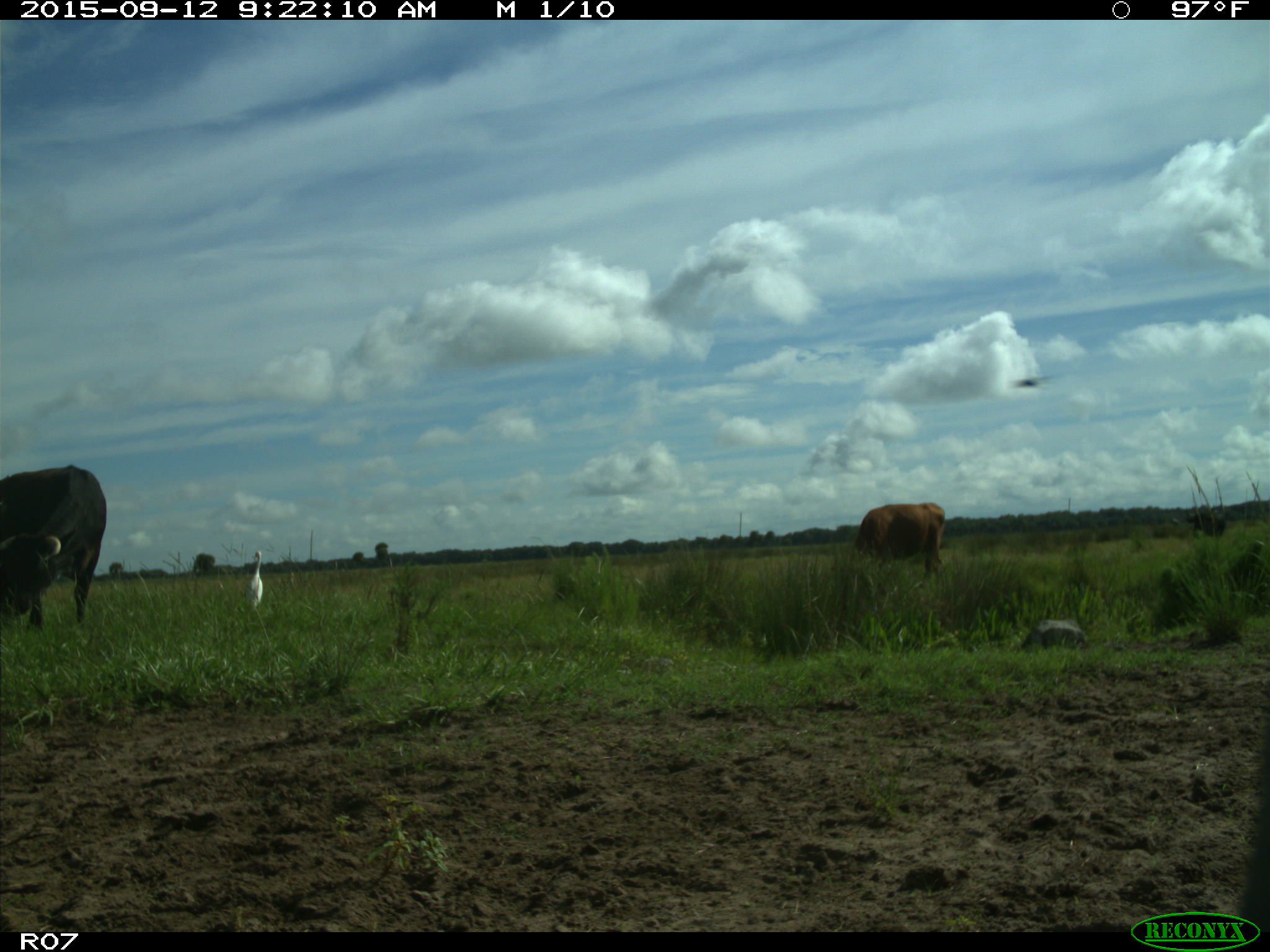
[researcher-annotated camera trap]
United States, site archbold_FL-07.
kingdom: Animalia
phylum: Chordata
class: Mammalia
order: Artiodactyla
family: Bovidae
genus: Bos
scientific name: Bos taurus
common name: domestic cow